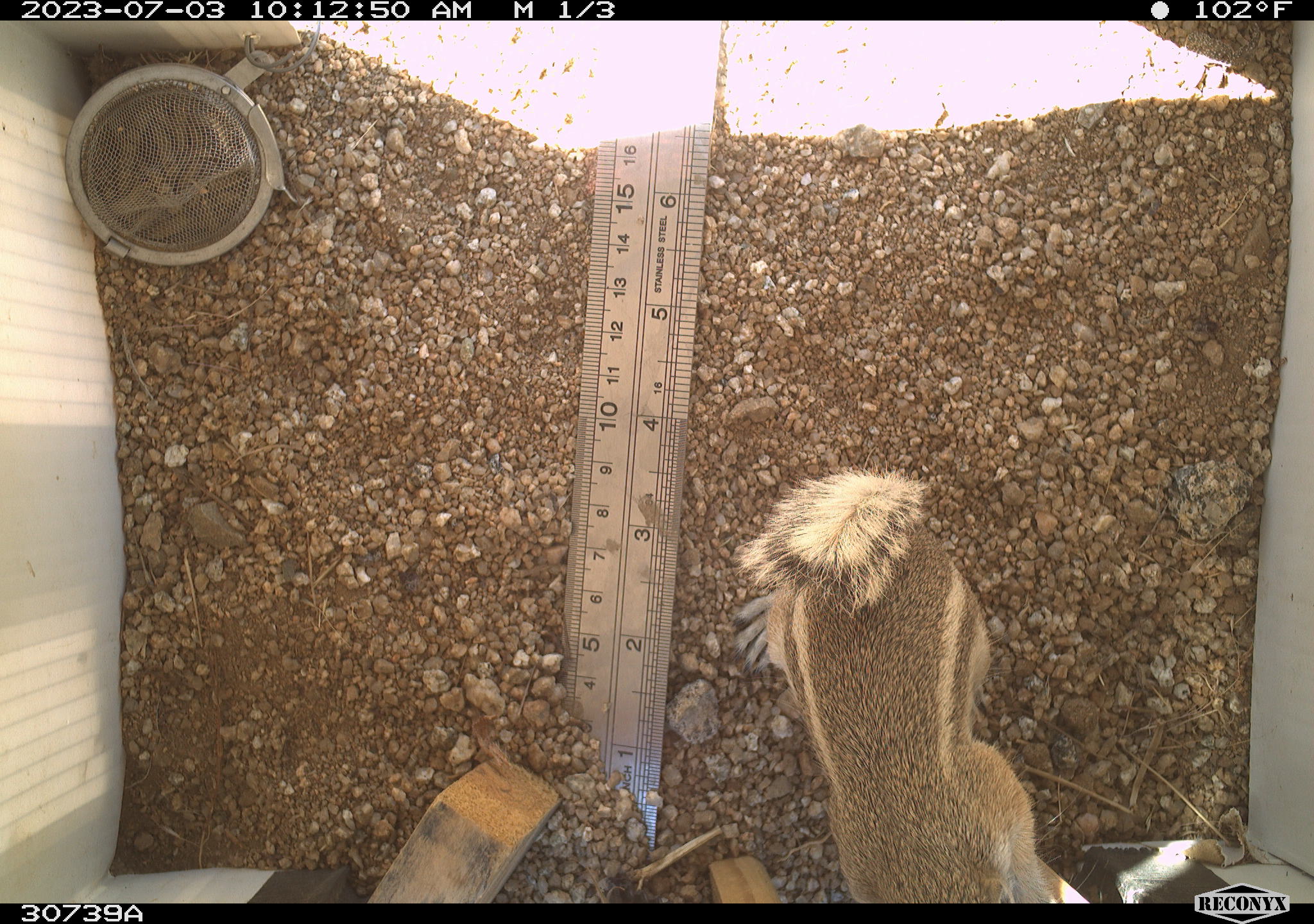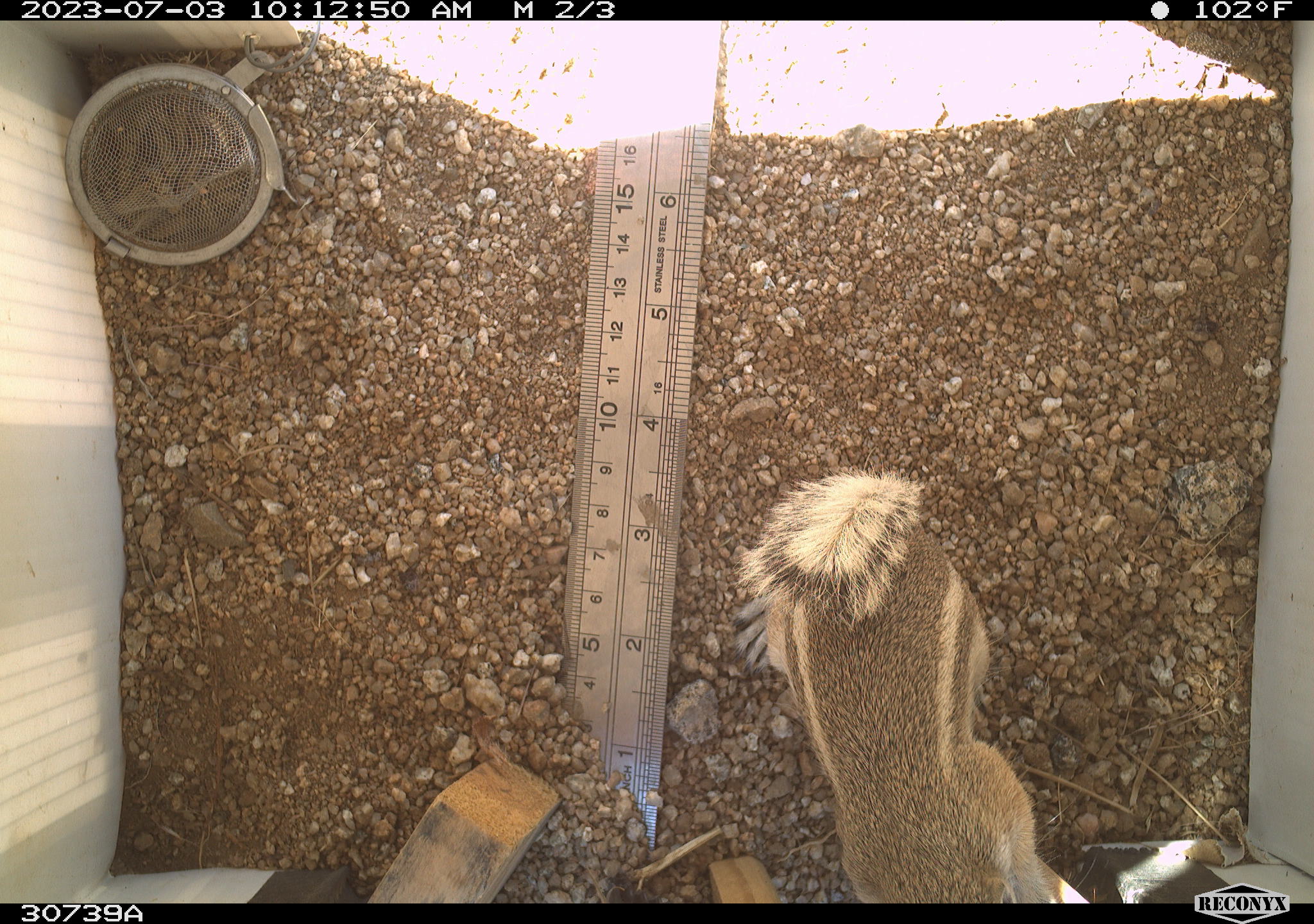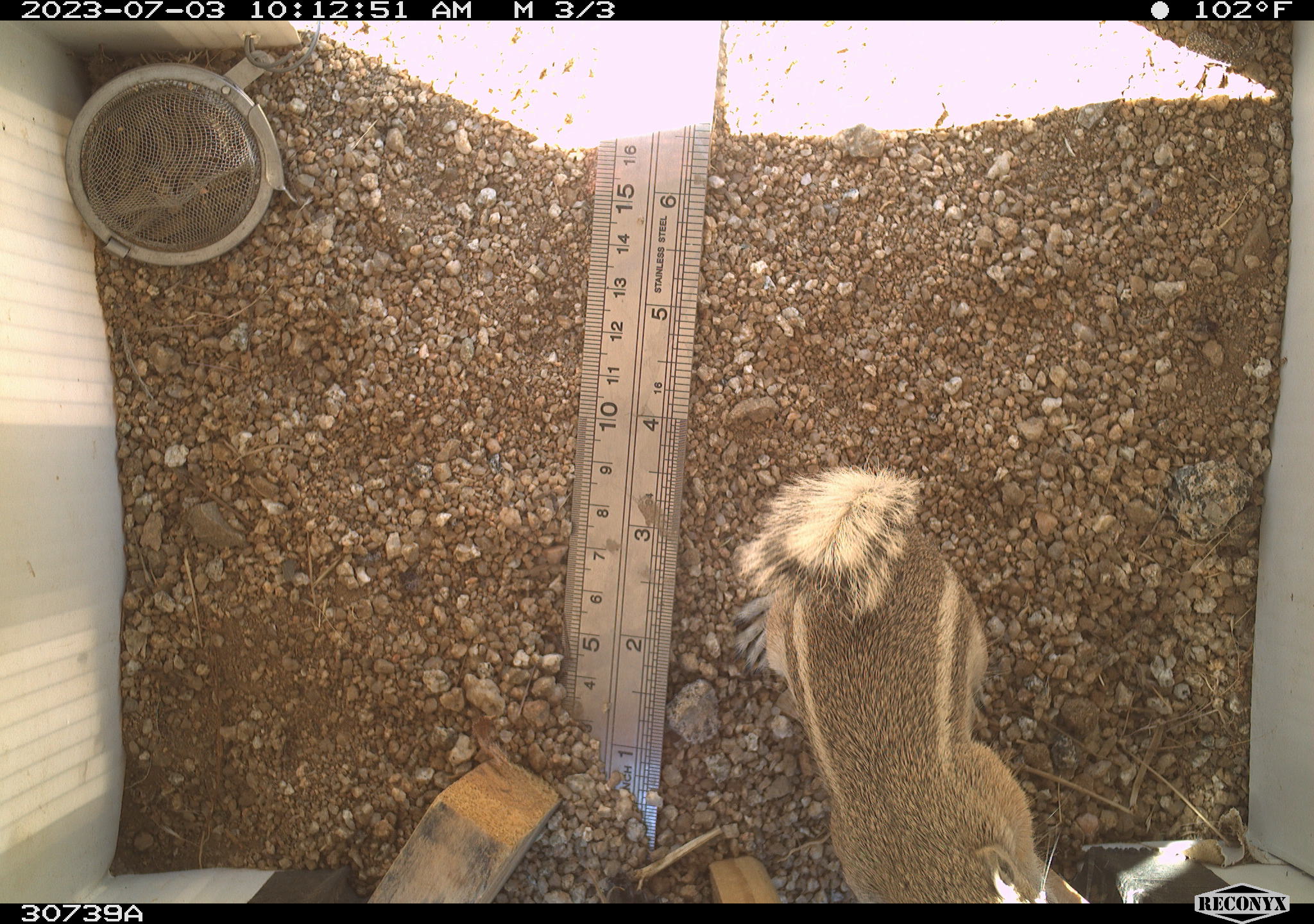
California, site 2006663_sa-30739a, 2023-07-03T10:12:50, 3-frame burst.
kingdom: Animalia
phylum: Chordata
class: Mammalia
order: Rodentia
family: Sciuridae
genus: Ammospermophilus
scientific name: Ammospermophilus leucurus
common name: white-tailed antelope squirrel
White-tailed antelope squirrel (Ammospermophilus leucurus).